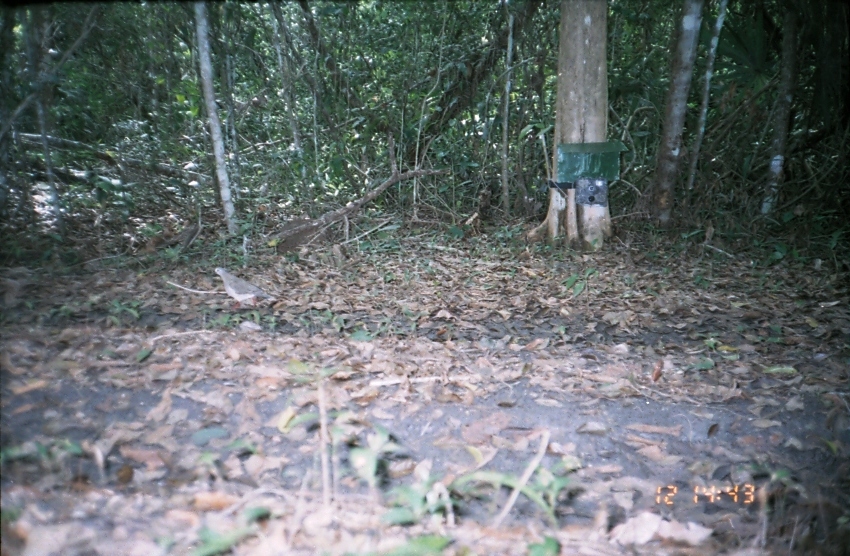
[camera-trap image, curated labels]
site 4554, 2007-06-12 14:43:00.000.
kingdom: Animalia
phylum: Chordata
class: Aves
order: Columbiformes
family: Columbidae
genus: Leptotila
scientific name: Leptotila verreauxi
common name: white-tipped dove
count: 1